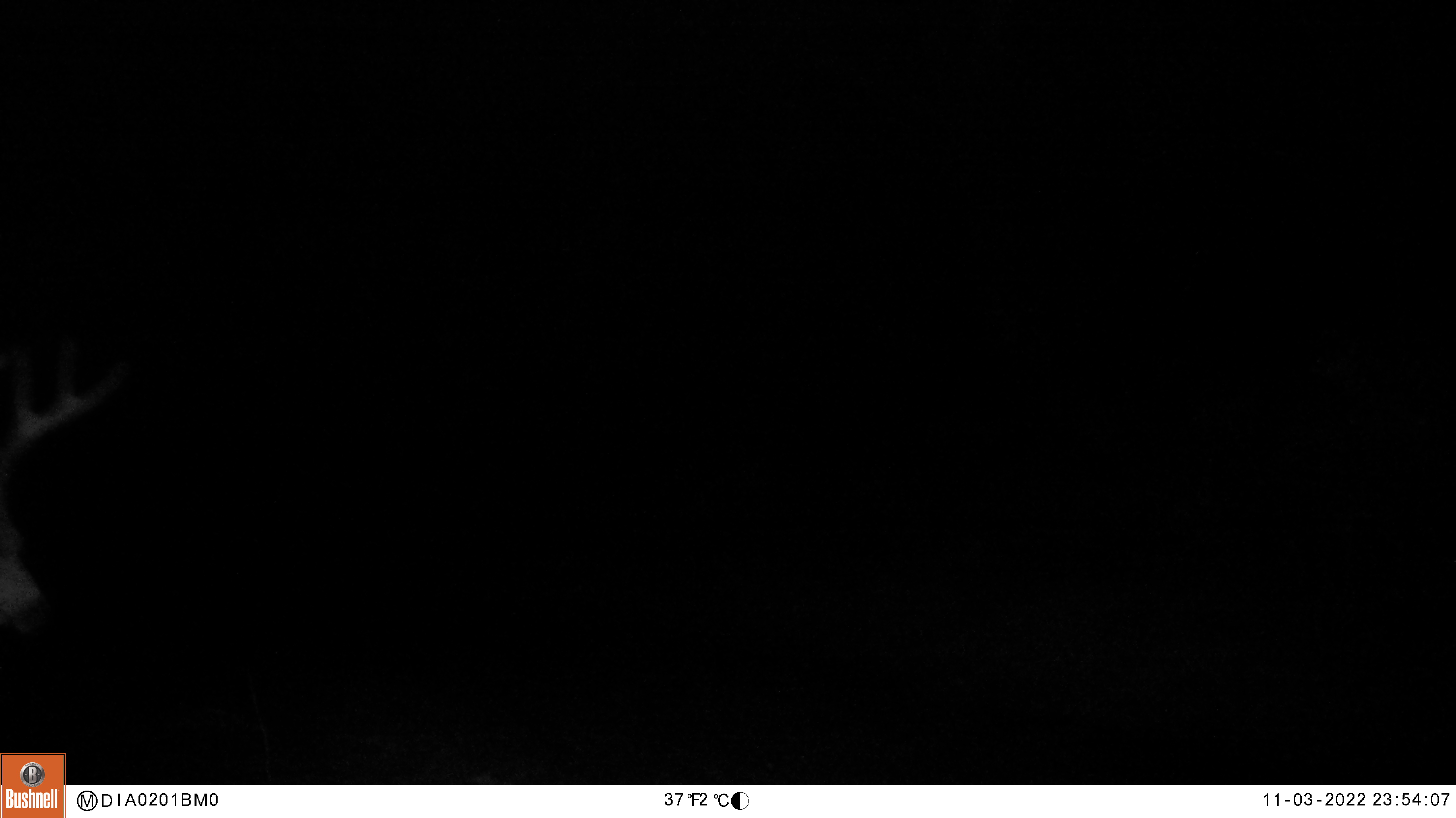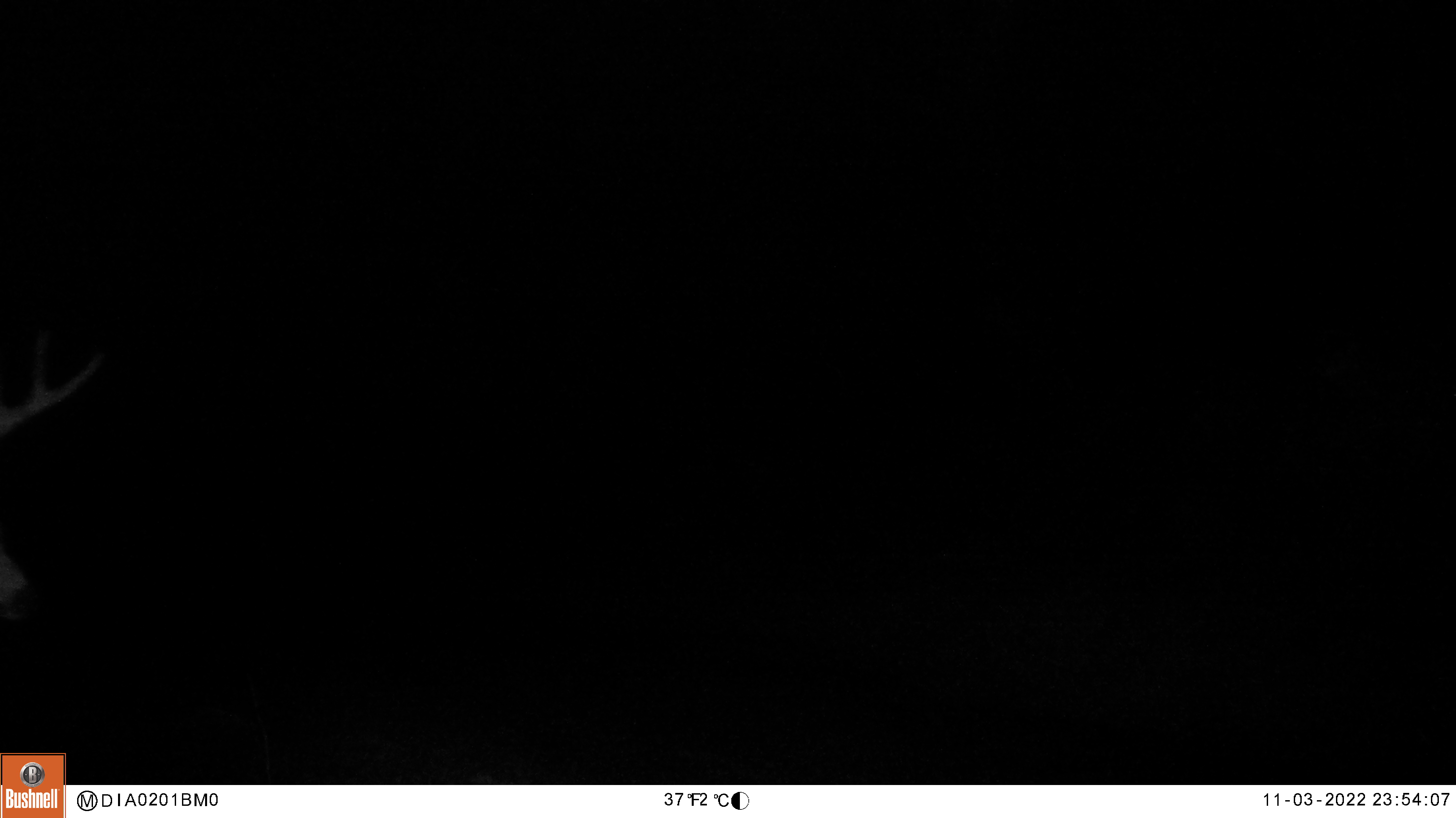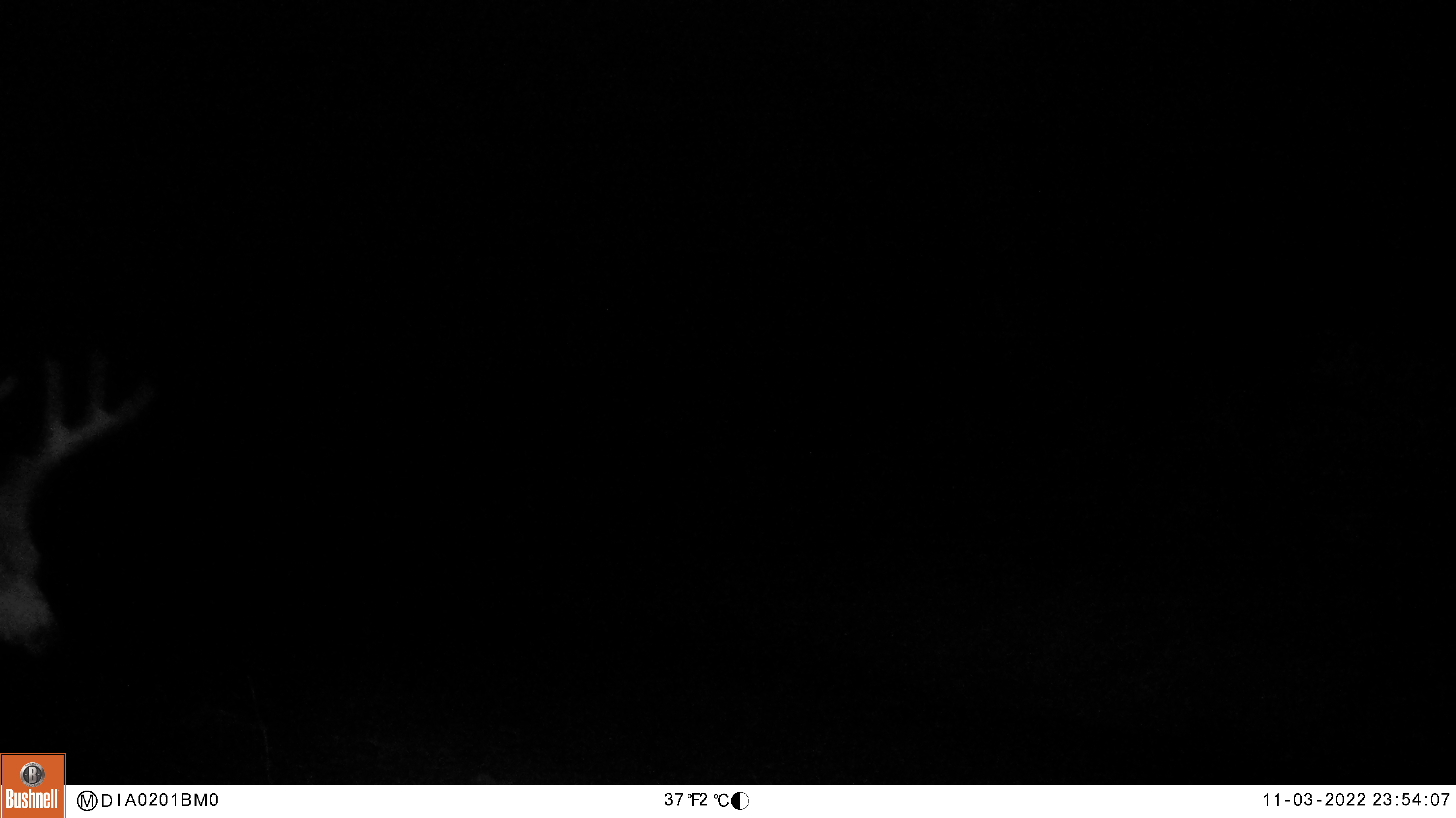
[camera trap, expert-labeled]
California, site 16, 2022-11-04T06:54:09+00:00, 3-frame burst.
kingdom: Animalia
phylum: Chordata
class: Mammalia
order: Artiodactyla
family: Cervidae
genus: Odocoileus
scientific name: Odocoileus hemionus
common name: mule deer